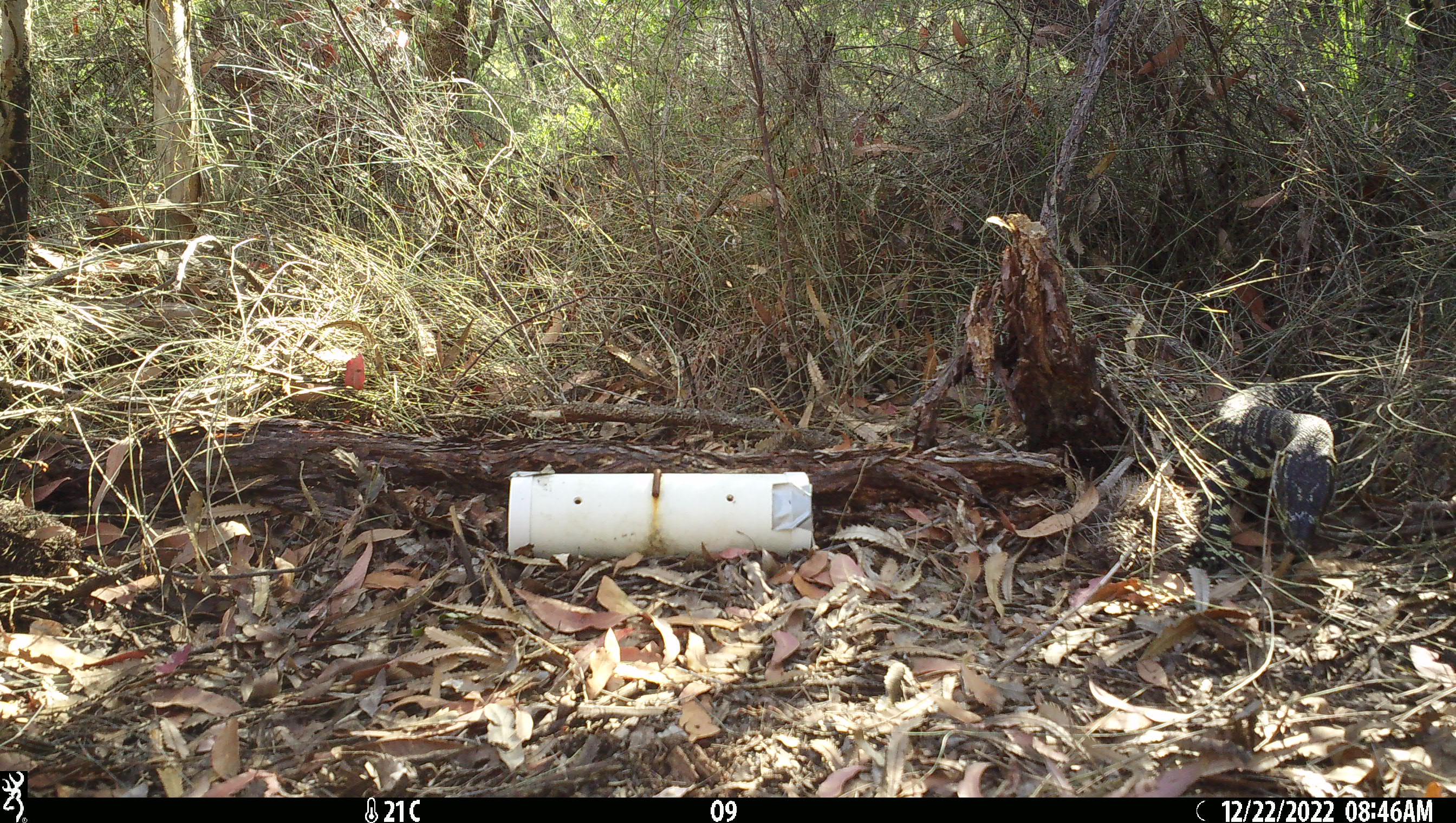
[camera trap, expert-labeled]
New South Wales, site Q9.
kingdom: Animalia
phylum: Chordata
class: Reptilia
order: Squamata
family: Varanidae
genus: Varanus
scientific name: Varanus varius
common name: lace monitor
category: goanna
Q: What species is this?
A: Goanna (lace monitor) (Varanus varius).